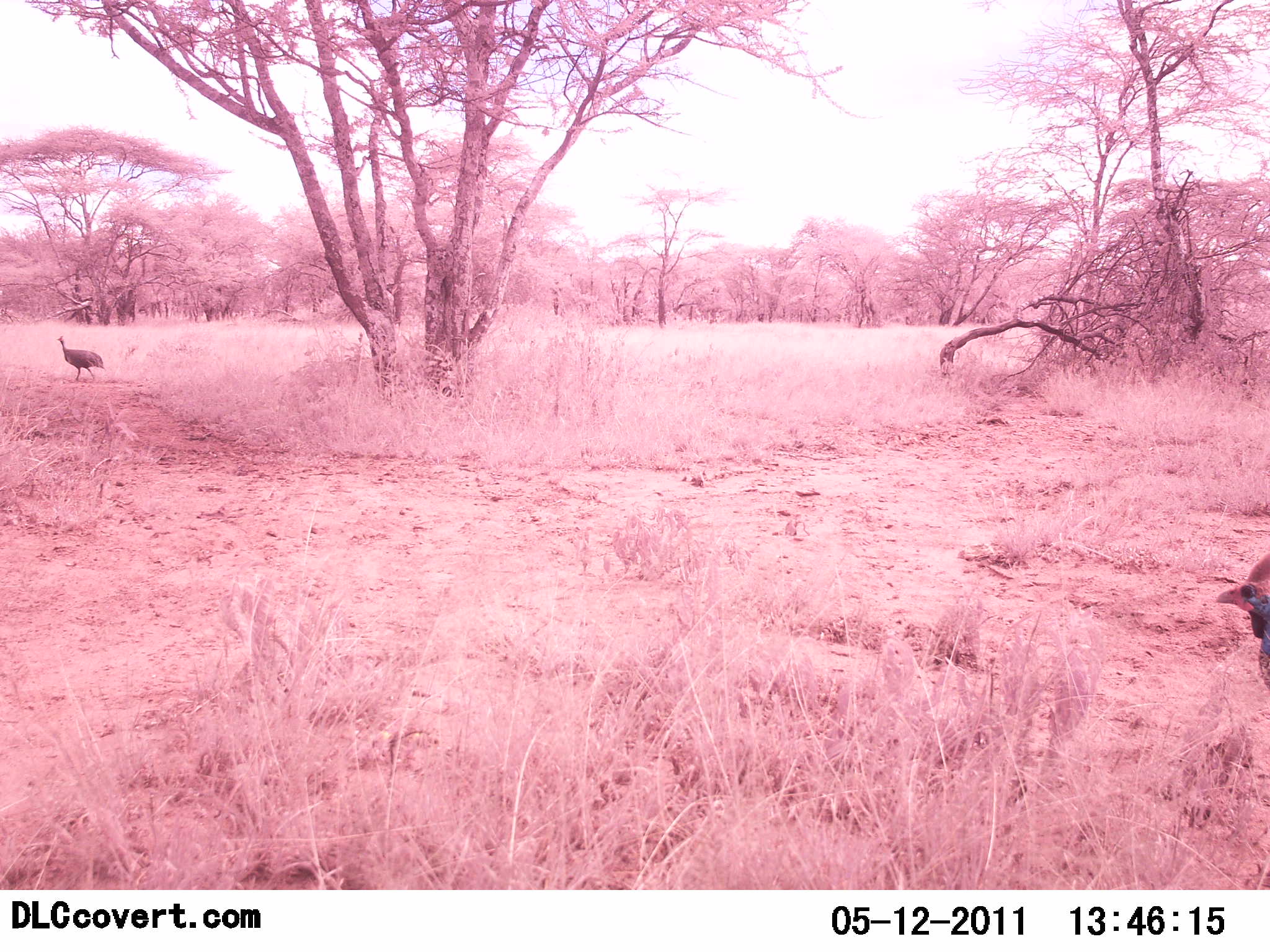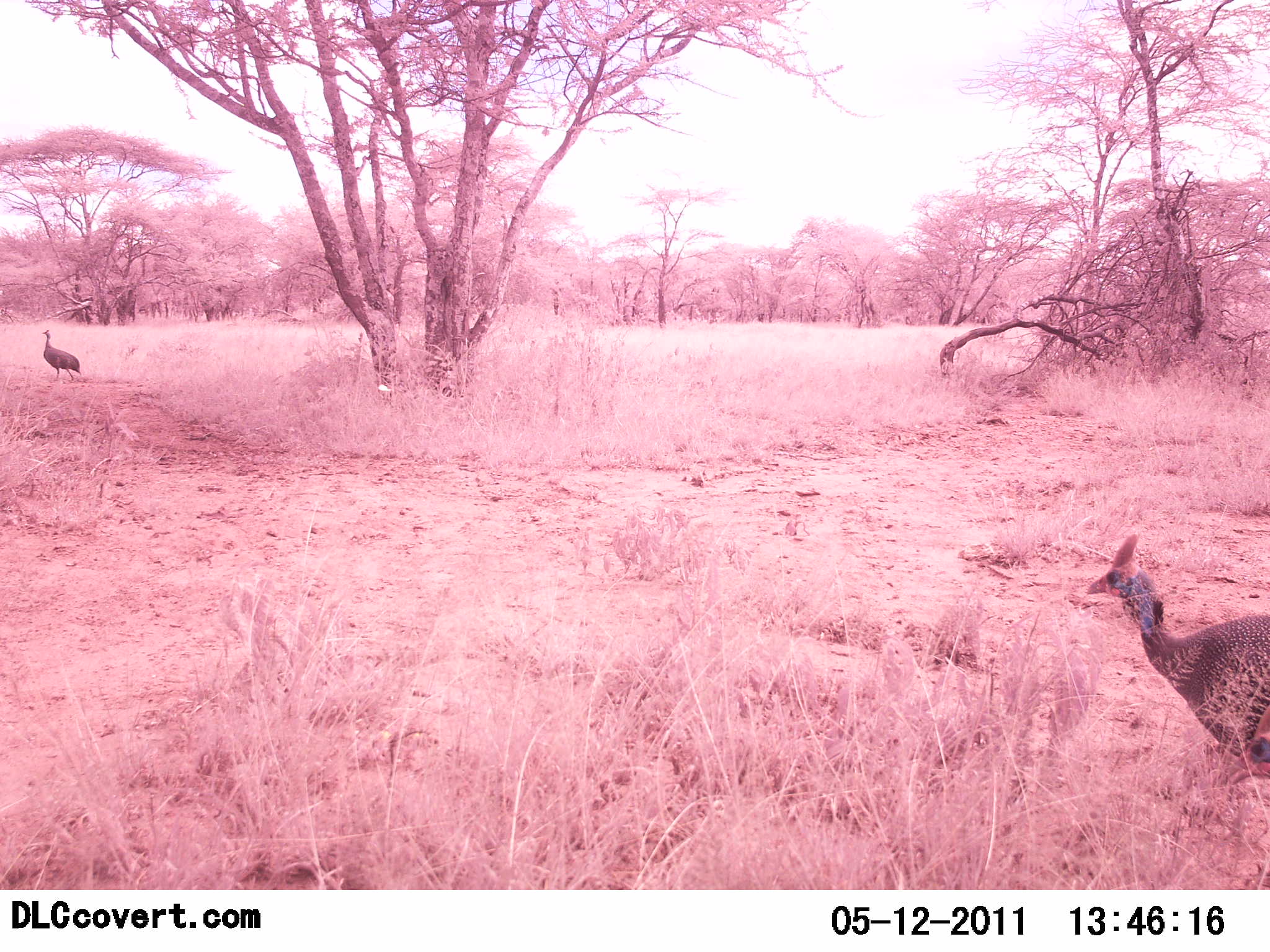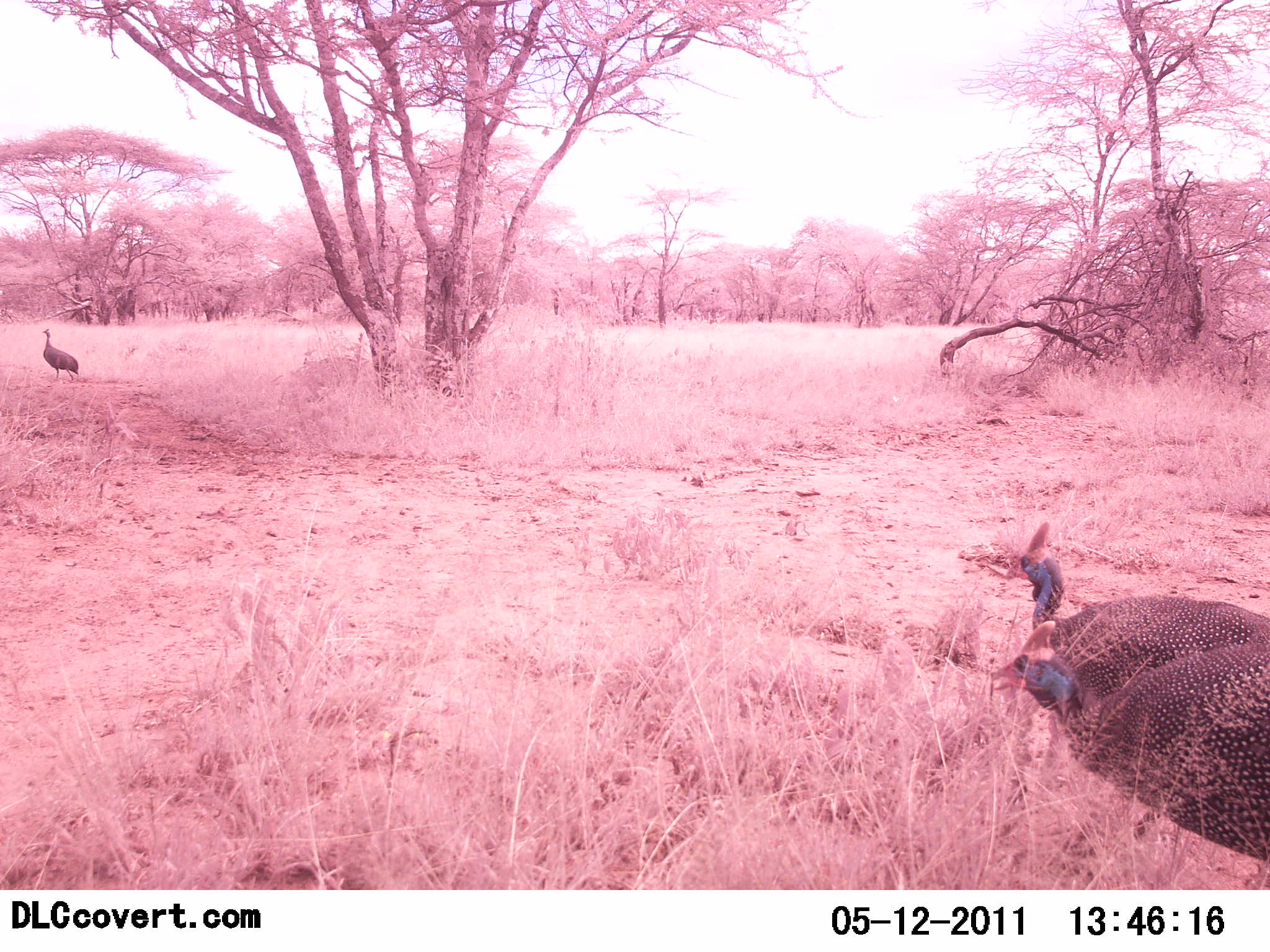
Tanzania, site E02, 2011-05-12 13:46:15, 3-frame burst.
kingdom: Animalia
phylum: Chordata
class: Aves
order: Galliformes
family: Numididae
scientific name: Numididae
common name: guinea fowl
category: guineafowl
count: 3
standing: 10%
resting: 0%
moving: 100%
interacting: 0%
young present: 0%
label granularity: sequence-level